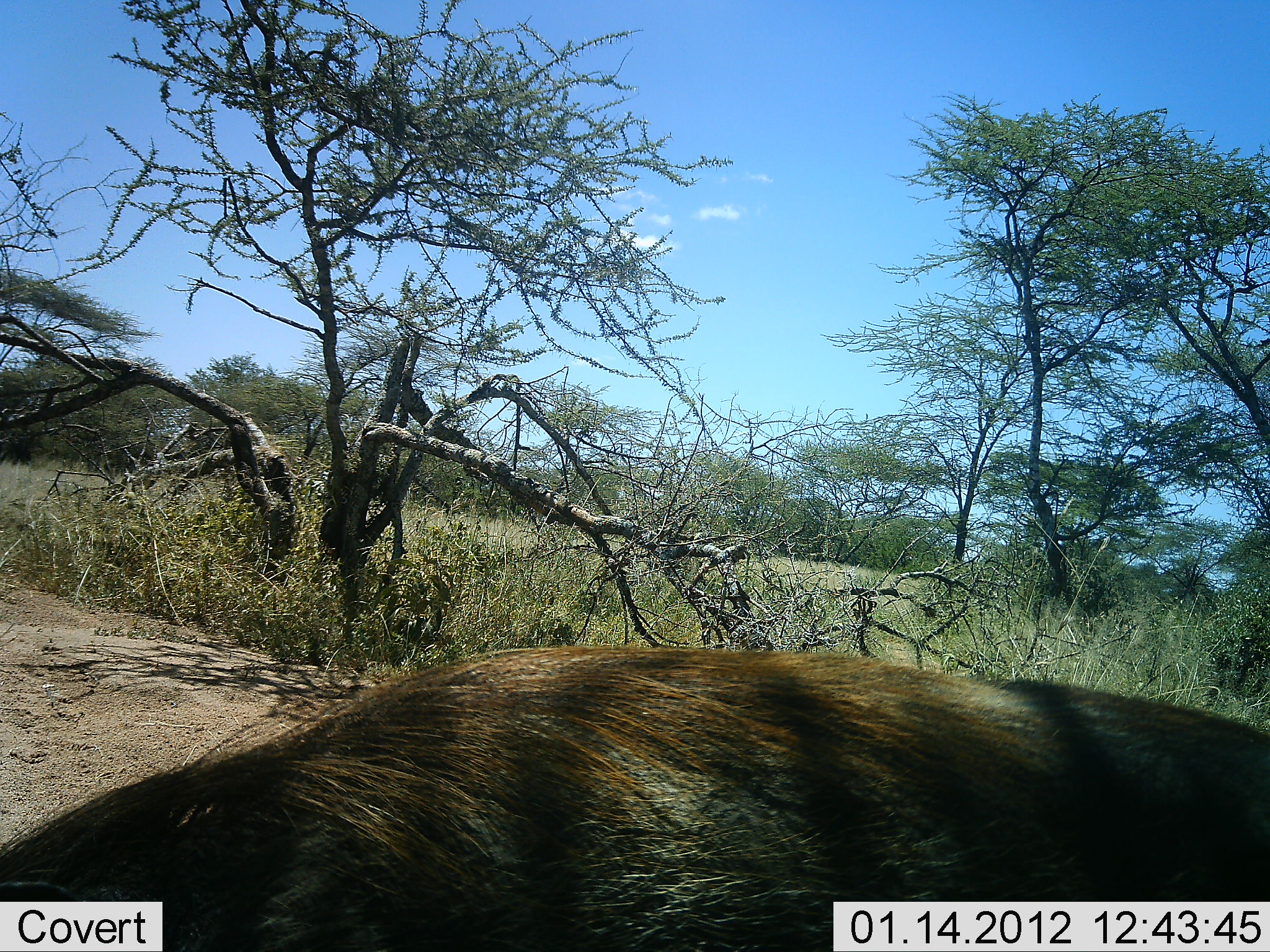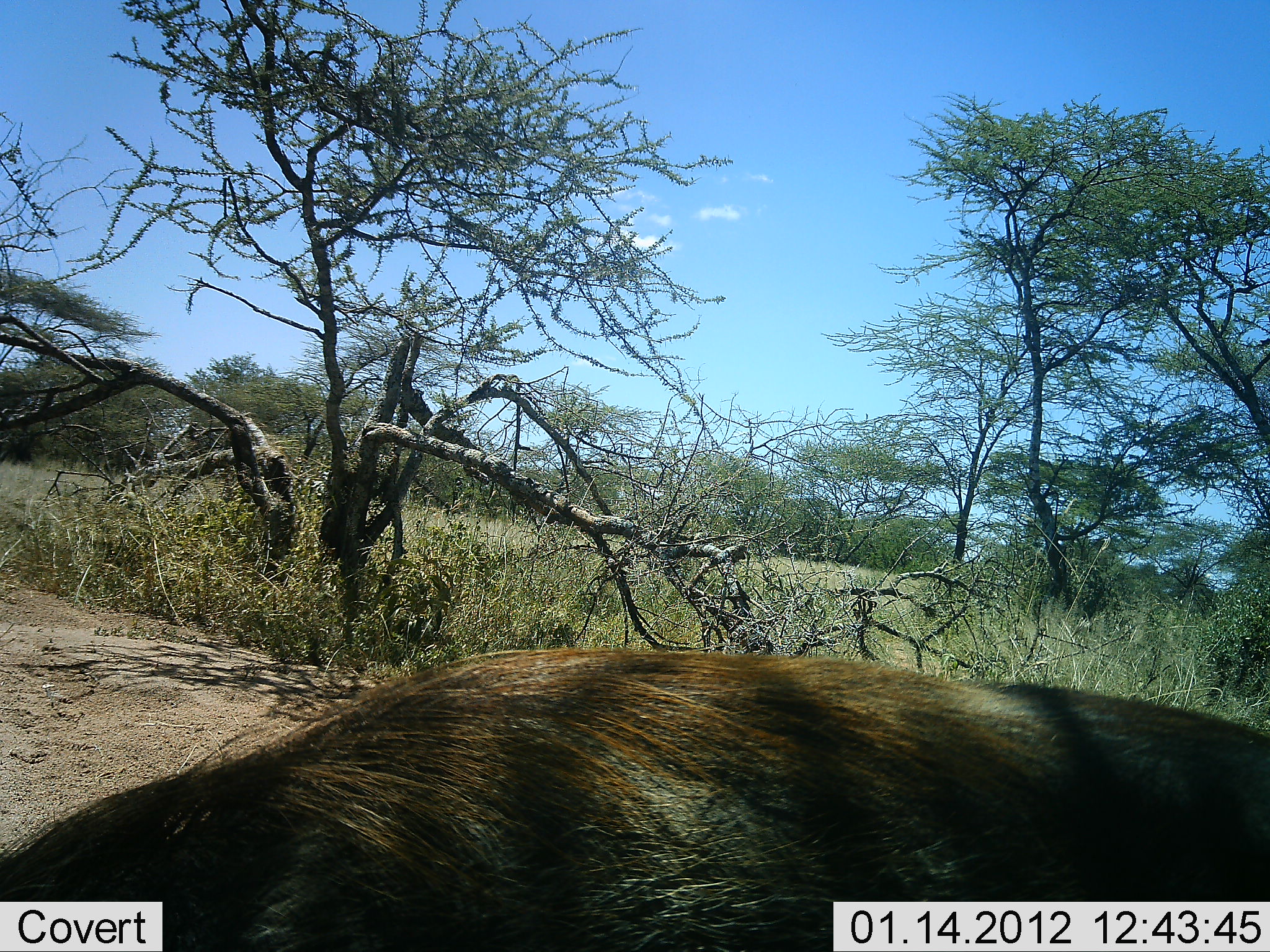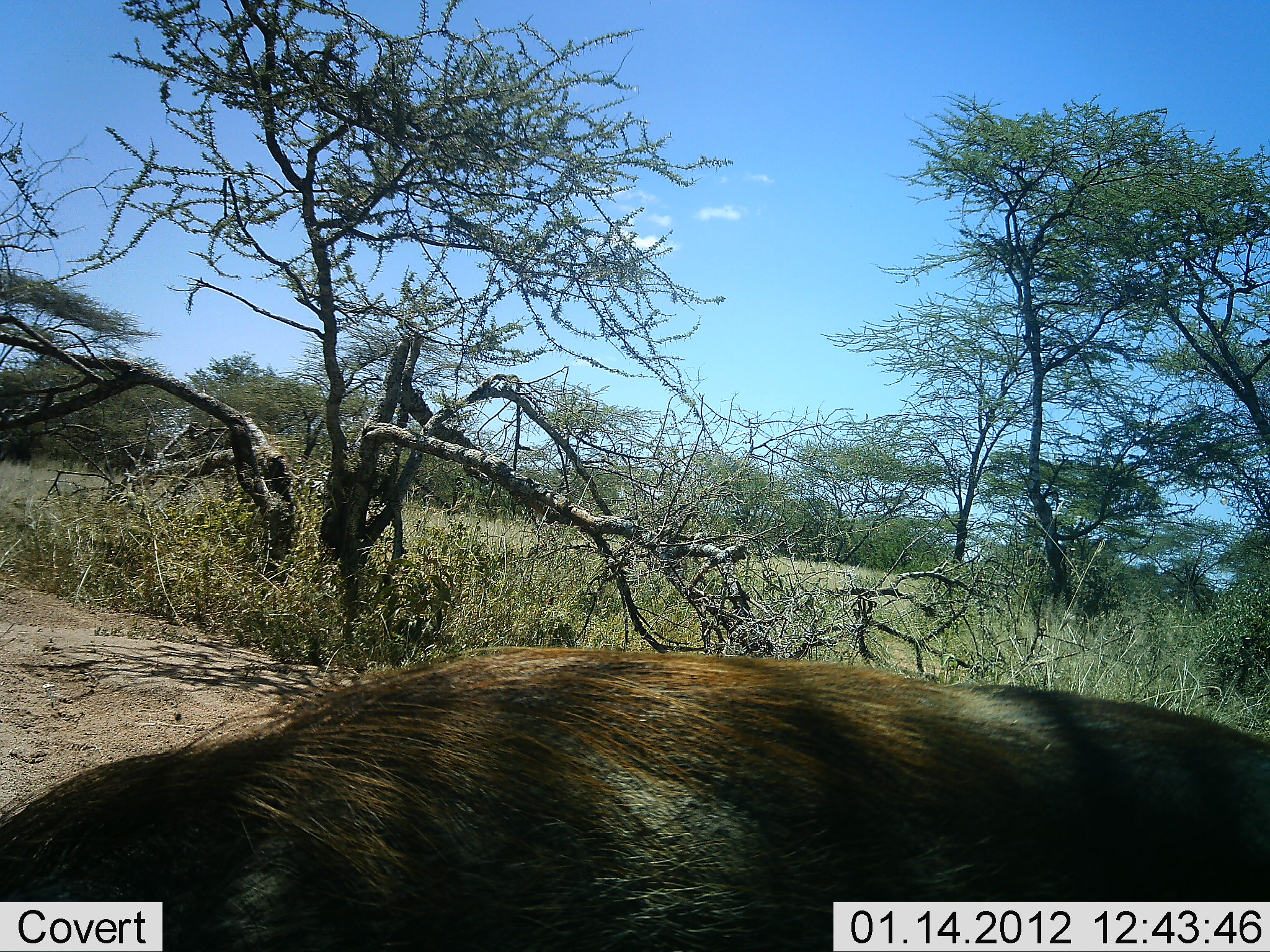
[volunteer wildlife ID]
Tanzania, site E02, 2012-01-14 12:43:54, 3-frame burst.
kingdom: Animalia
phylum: Chordata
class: Mammalia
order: Artiodactyla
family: Suidae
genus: Phacochoerus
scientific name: Phacochoerus africanus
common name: warthog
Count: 1.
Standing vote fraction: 67%.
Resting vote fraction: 0%.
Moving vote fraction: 12%.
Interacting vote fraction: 0%.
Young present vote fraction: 0%.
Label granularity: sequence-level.